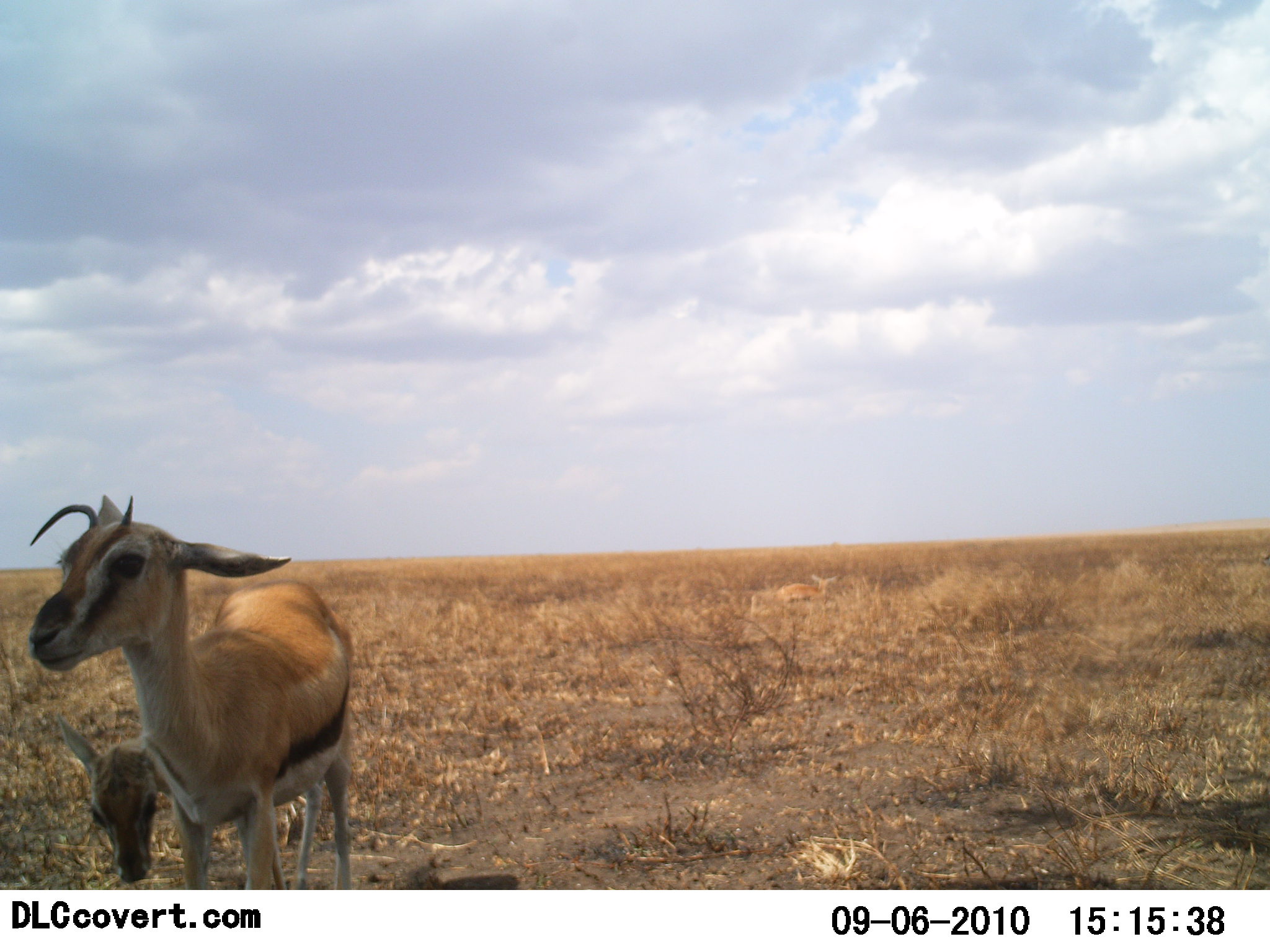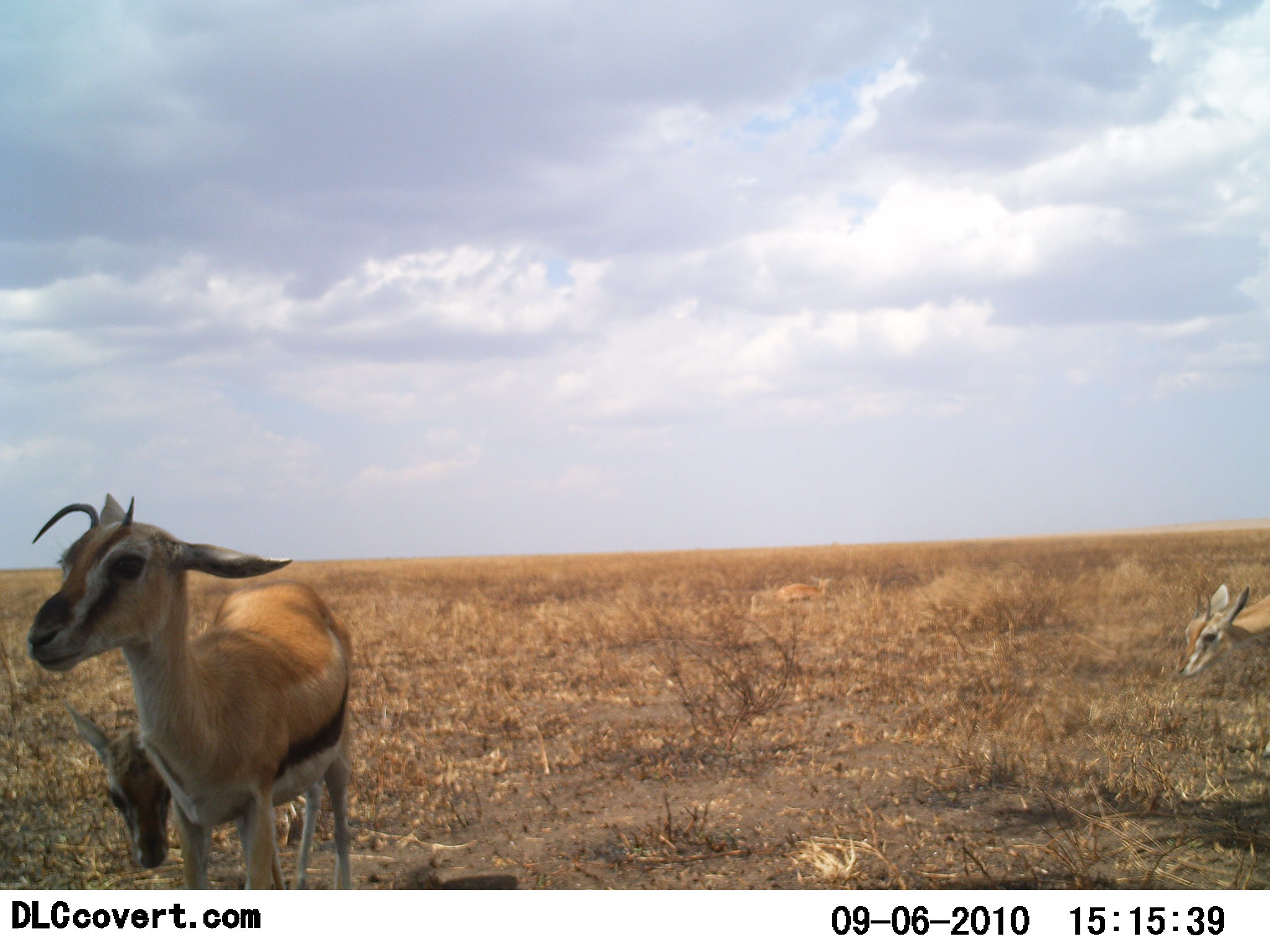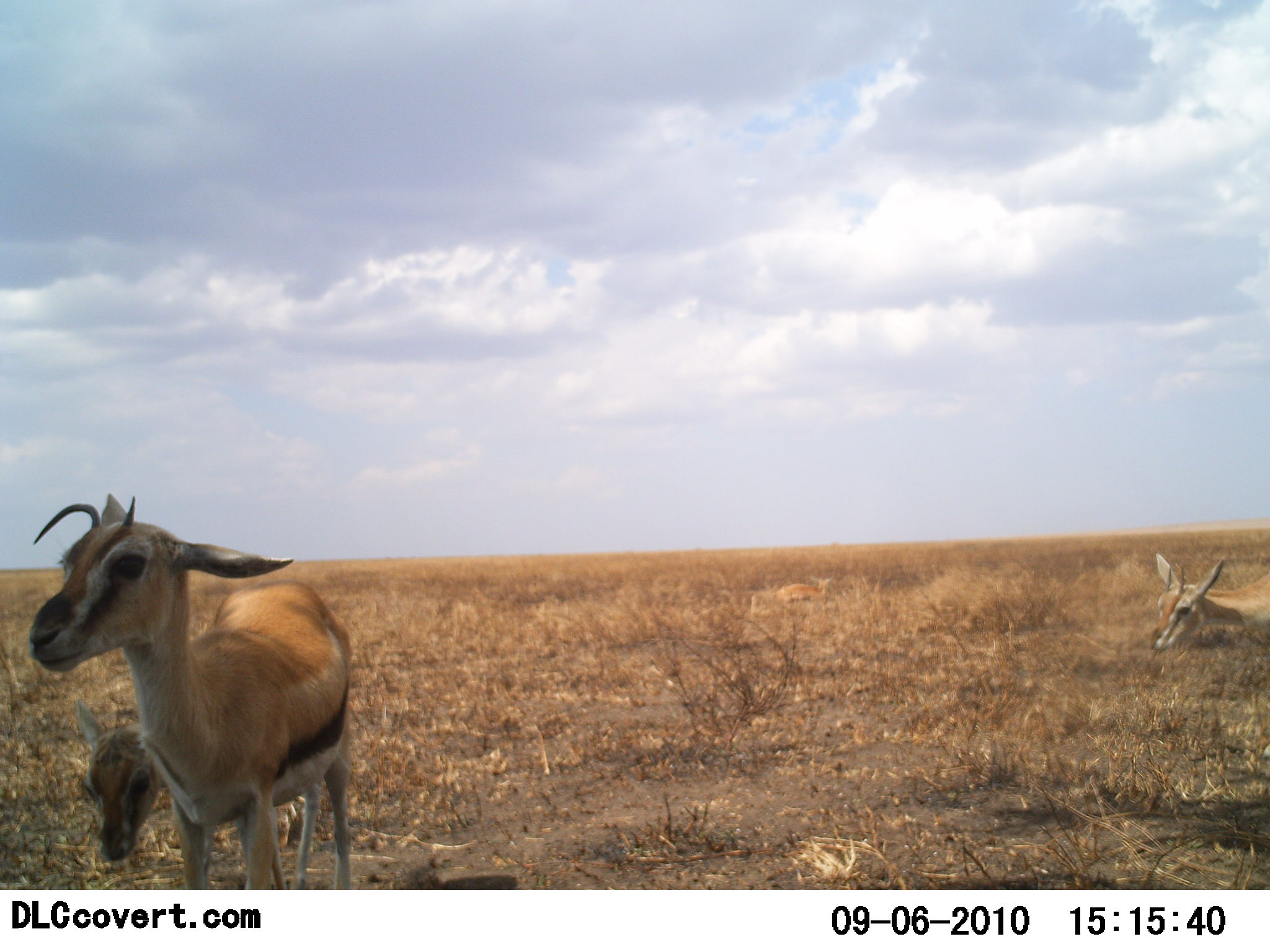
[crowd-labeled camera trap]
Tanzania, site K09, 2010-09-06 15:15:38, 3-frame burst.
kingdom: Animalia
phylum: Chordata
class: Mammalia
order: Artiodactyla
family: Bovidae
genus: Eudorcas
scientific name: Eudorcas thomsonii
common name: thomson's gazelle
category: gazellethomsons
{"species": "gazellethomsons (thomson's gazelle) (Eudorcas thomsonii)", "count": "3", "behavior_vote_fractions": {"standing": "60%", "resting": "7%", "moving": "53%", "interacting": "0%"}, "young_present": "60%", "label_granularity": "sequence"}